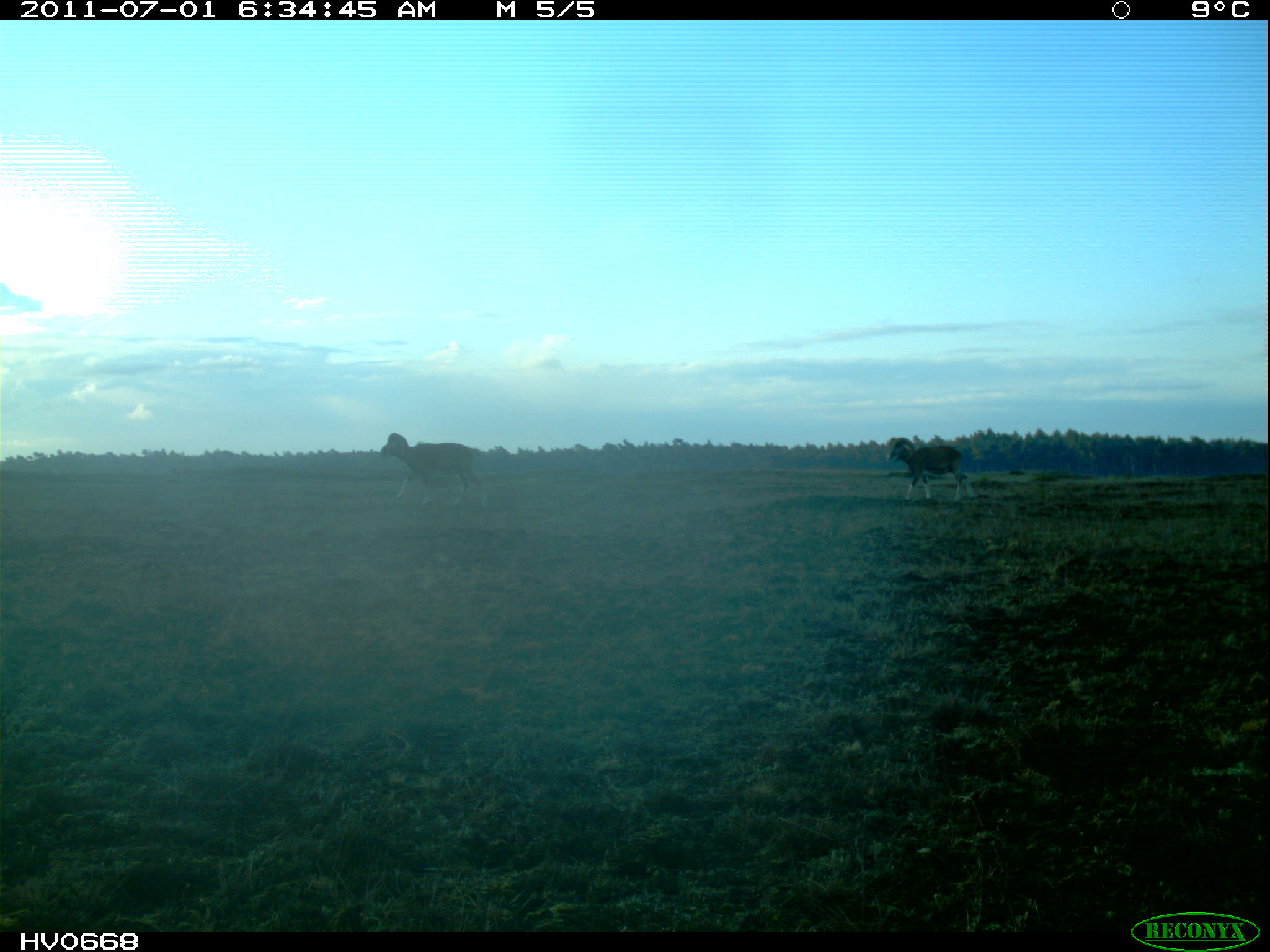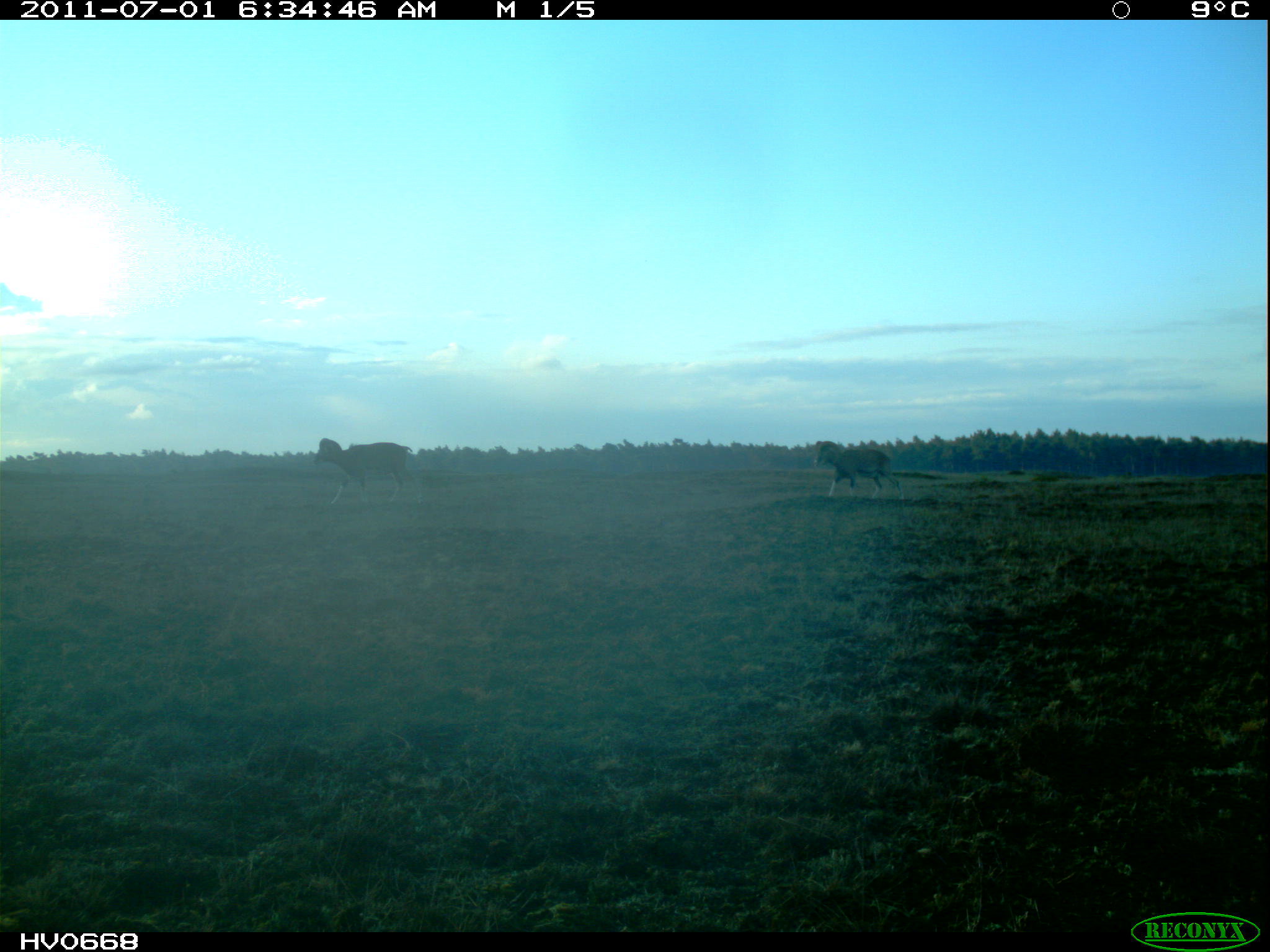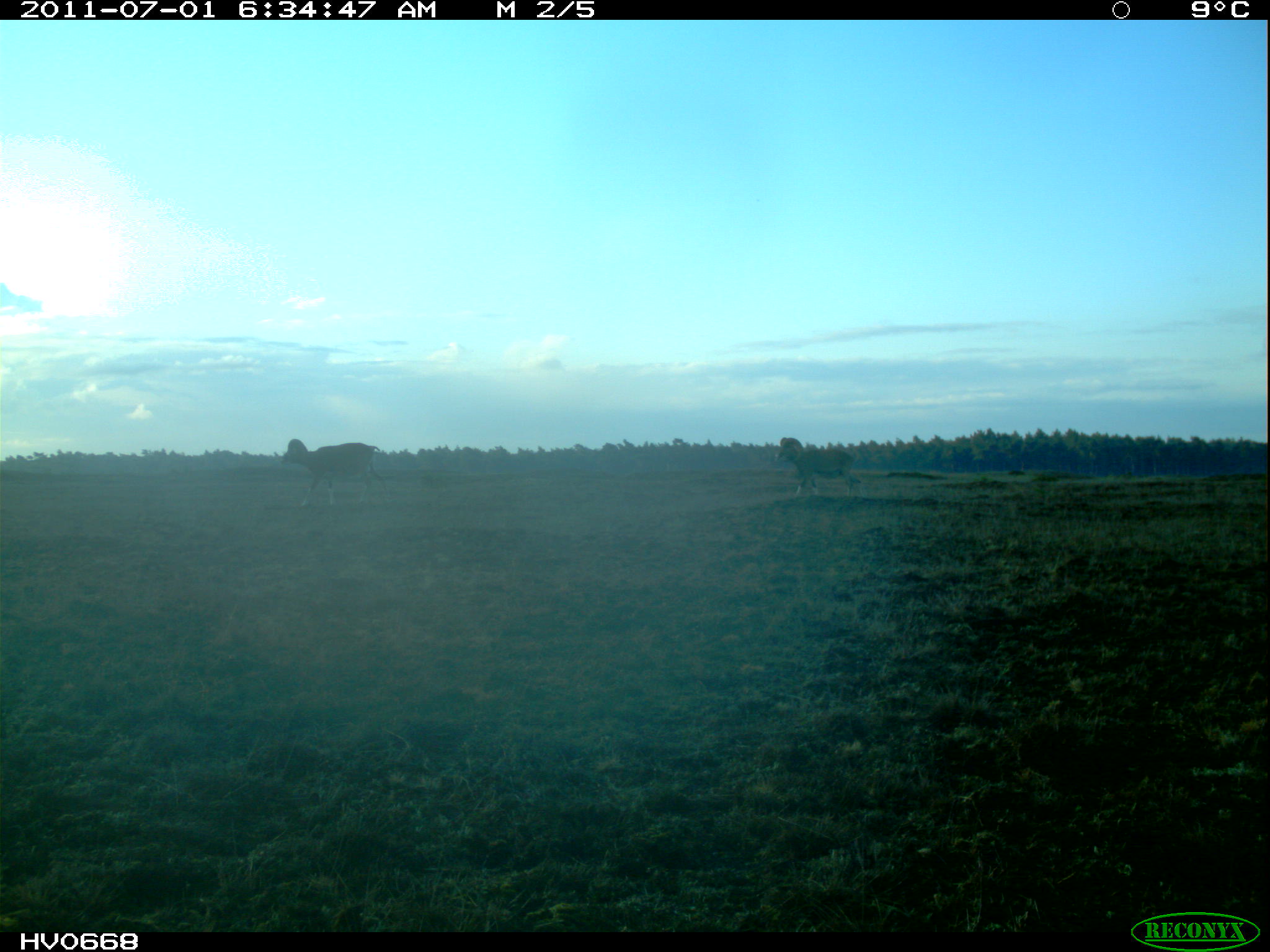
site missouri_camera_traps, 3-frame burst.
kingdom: Animalia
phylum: Chordata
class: Mammalia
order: Artiodactyla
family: Bovidae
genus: Ovis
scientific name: Ovis ammon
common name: mouflon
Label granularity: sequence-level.